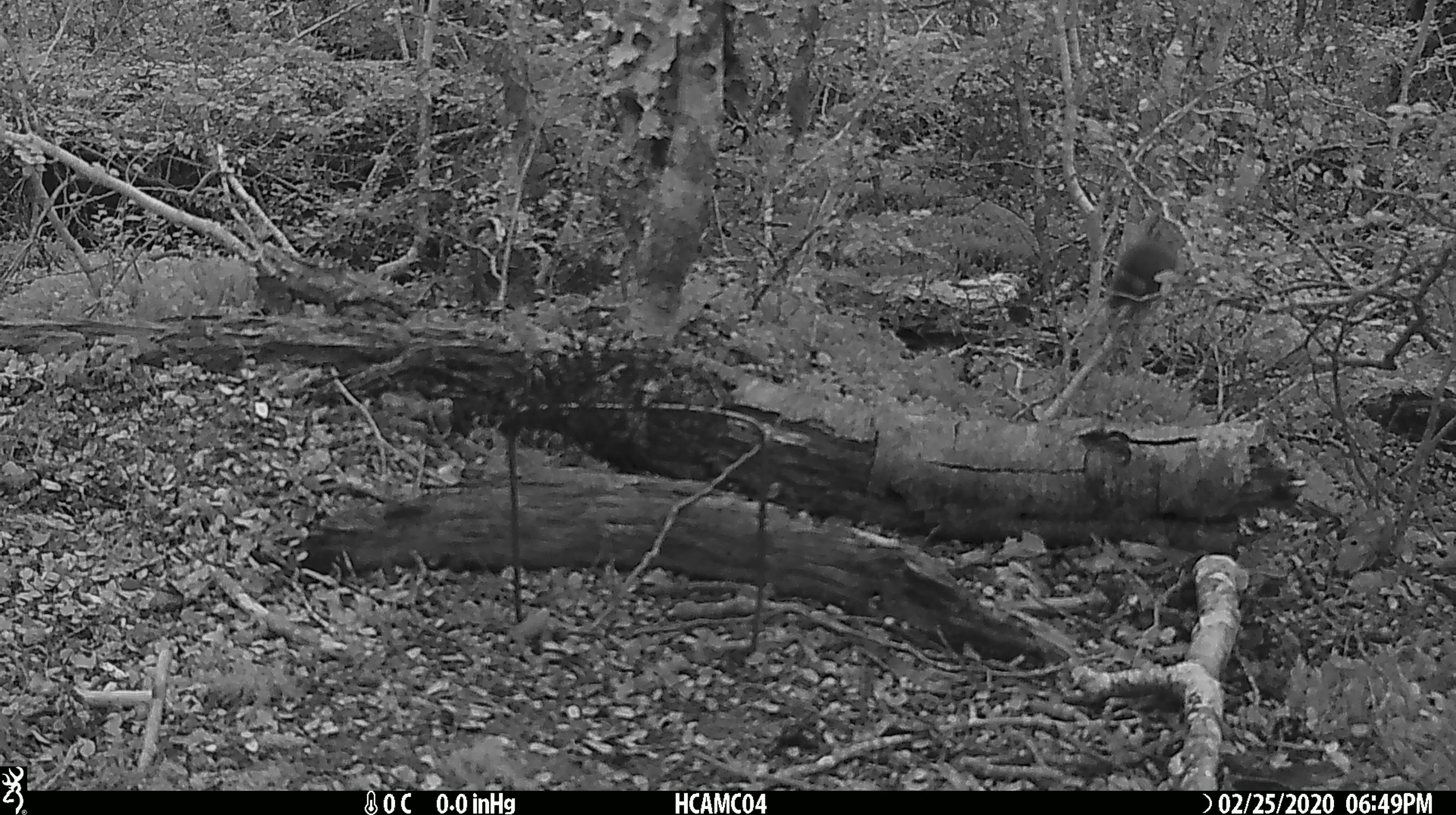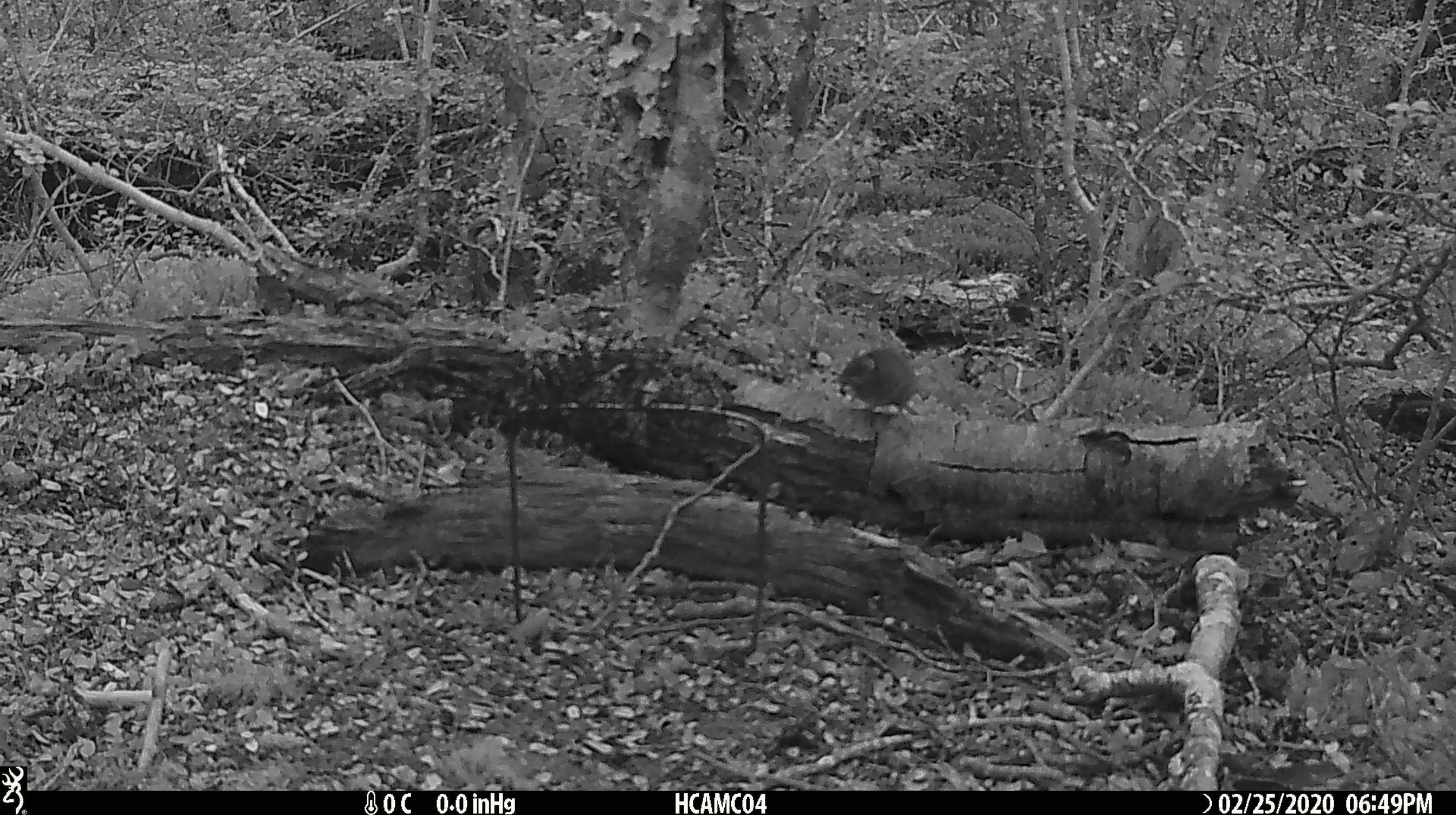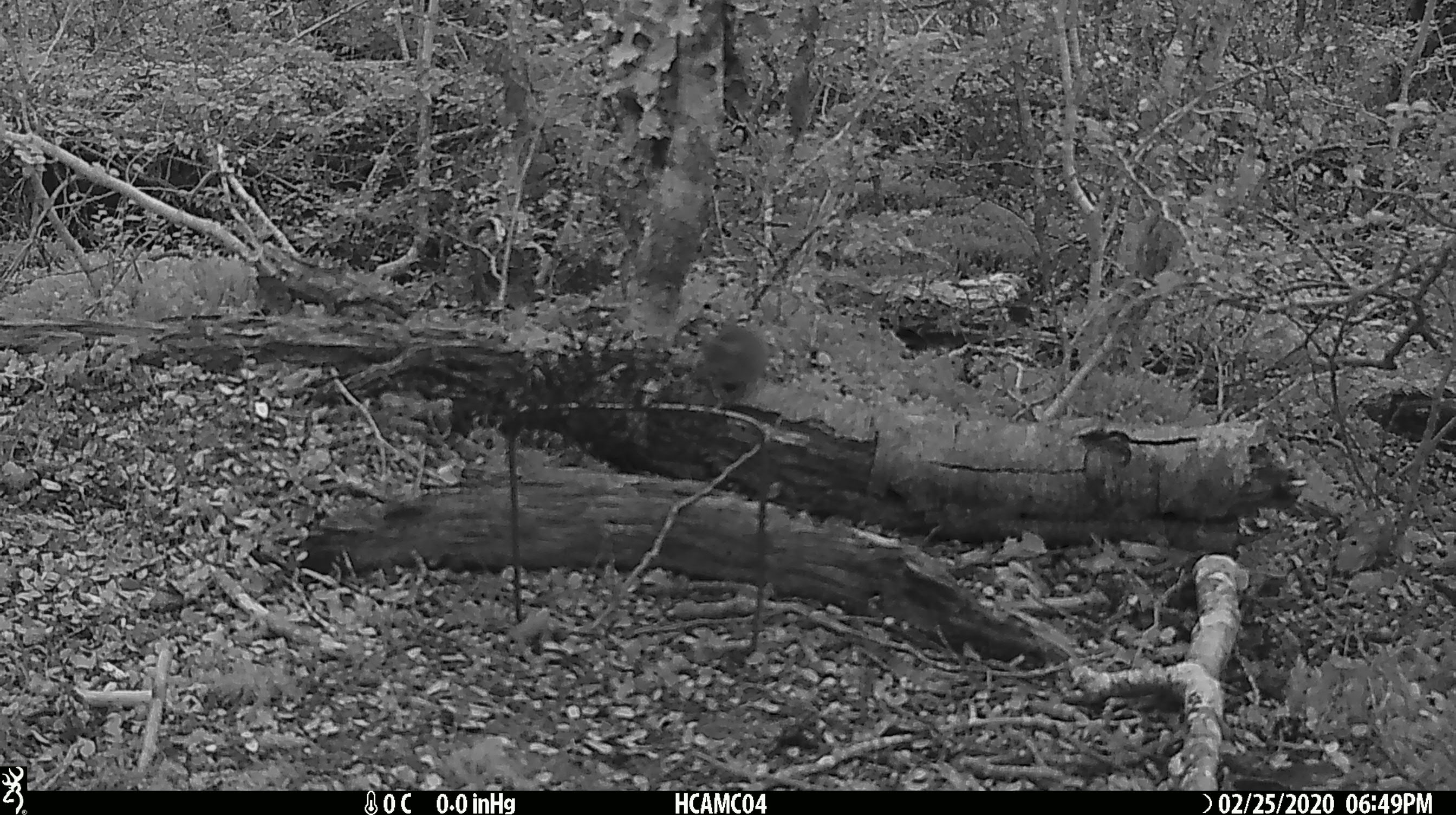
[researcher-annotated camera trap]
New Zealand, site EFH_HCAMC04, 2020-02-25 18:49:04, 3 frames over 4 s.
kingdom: Animalia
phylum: Chordata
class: Mammalia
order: Rodentia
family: Muridae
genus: Mus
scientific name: Mus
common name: mouse